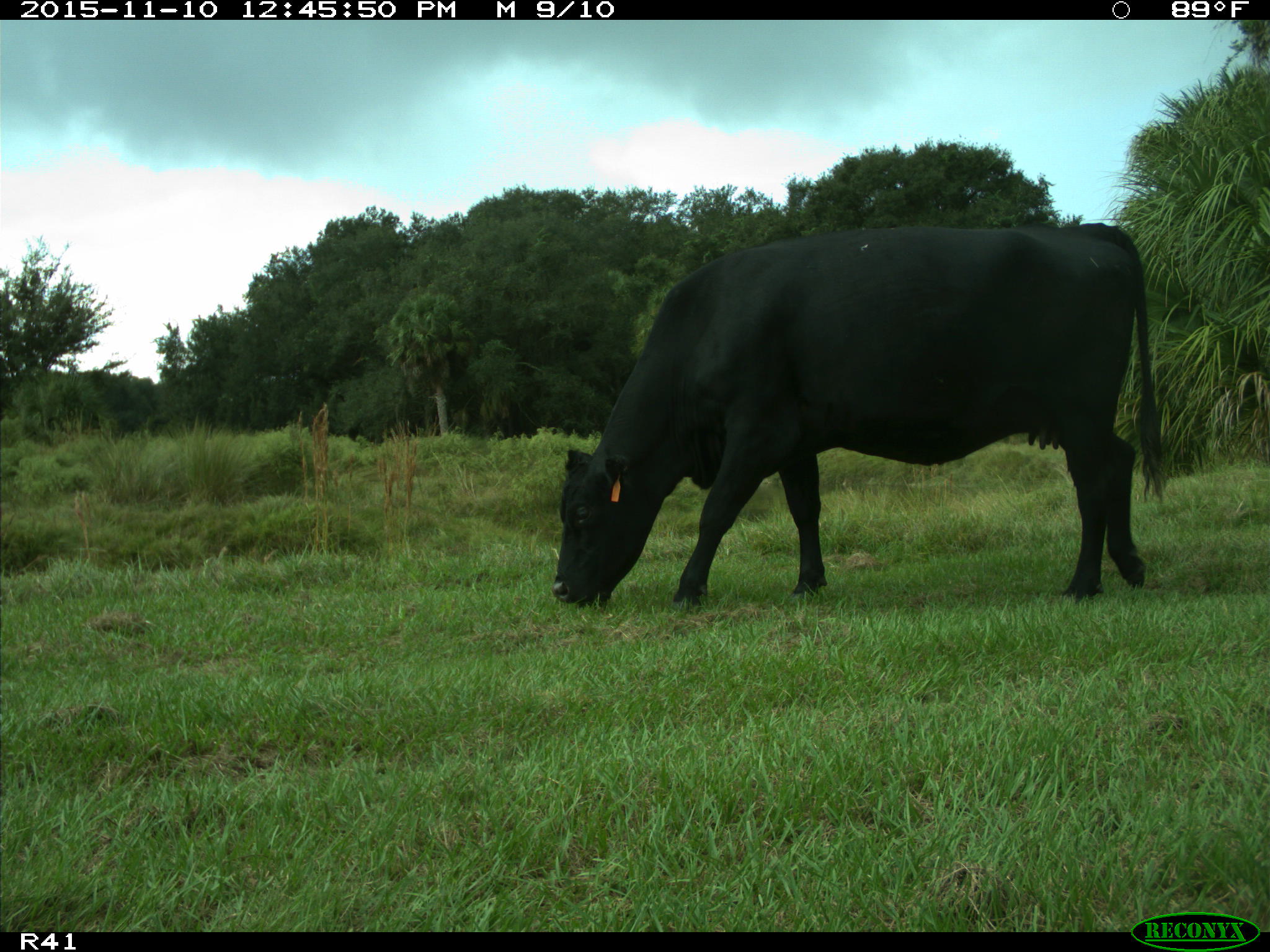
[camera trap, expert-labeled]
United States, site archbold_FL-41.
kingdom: Animalia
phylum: Chordata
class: Mammalia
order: Artiodactyla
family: Bovidae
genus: Bos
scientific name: Bos taurus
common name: domestic cow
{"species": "Bos taurus (domestic cow)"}